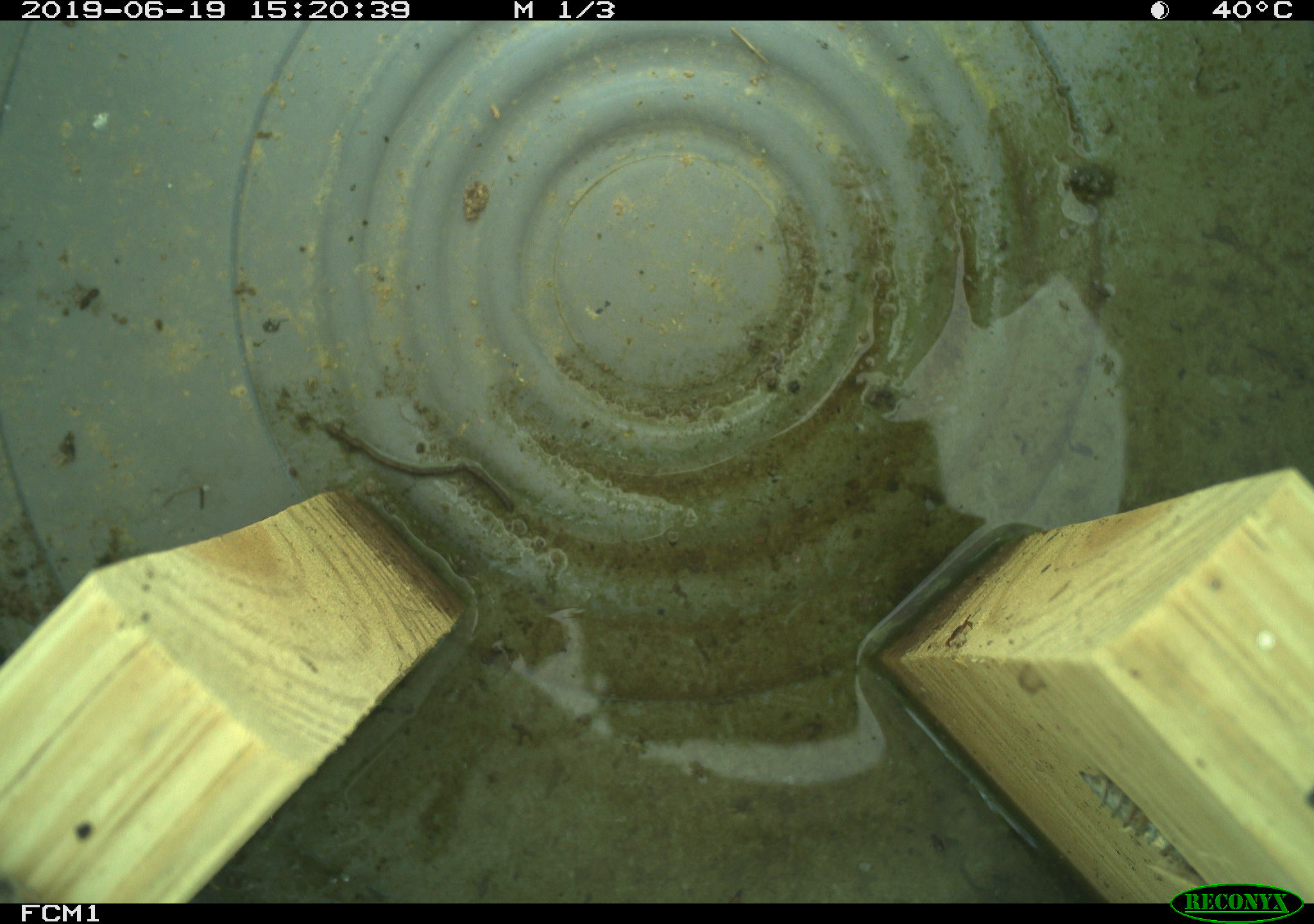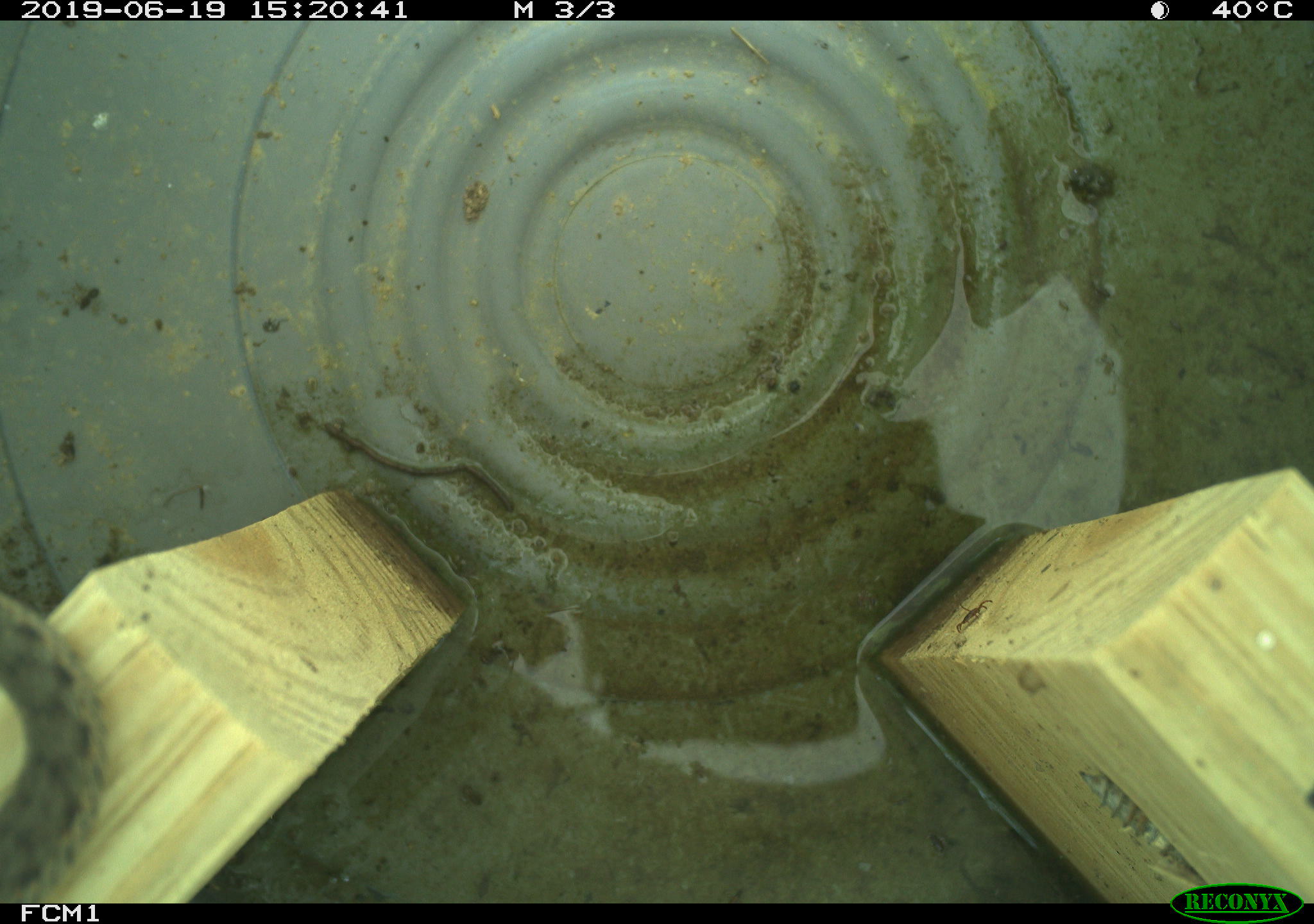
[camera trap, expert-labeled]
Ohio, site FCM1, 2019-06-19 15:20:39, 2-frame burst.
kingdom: Animalia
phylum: Chordata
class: Reptilia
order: Squamata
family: Colubridae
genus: Thamnophis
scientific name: Thamnophis sirtalis sirtalis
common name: eastern gartersnake